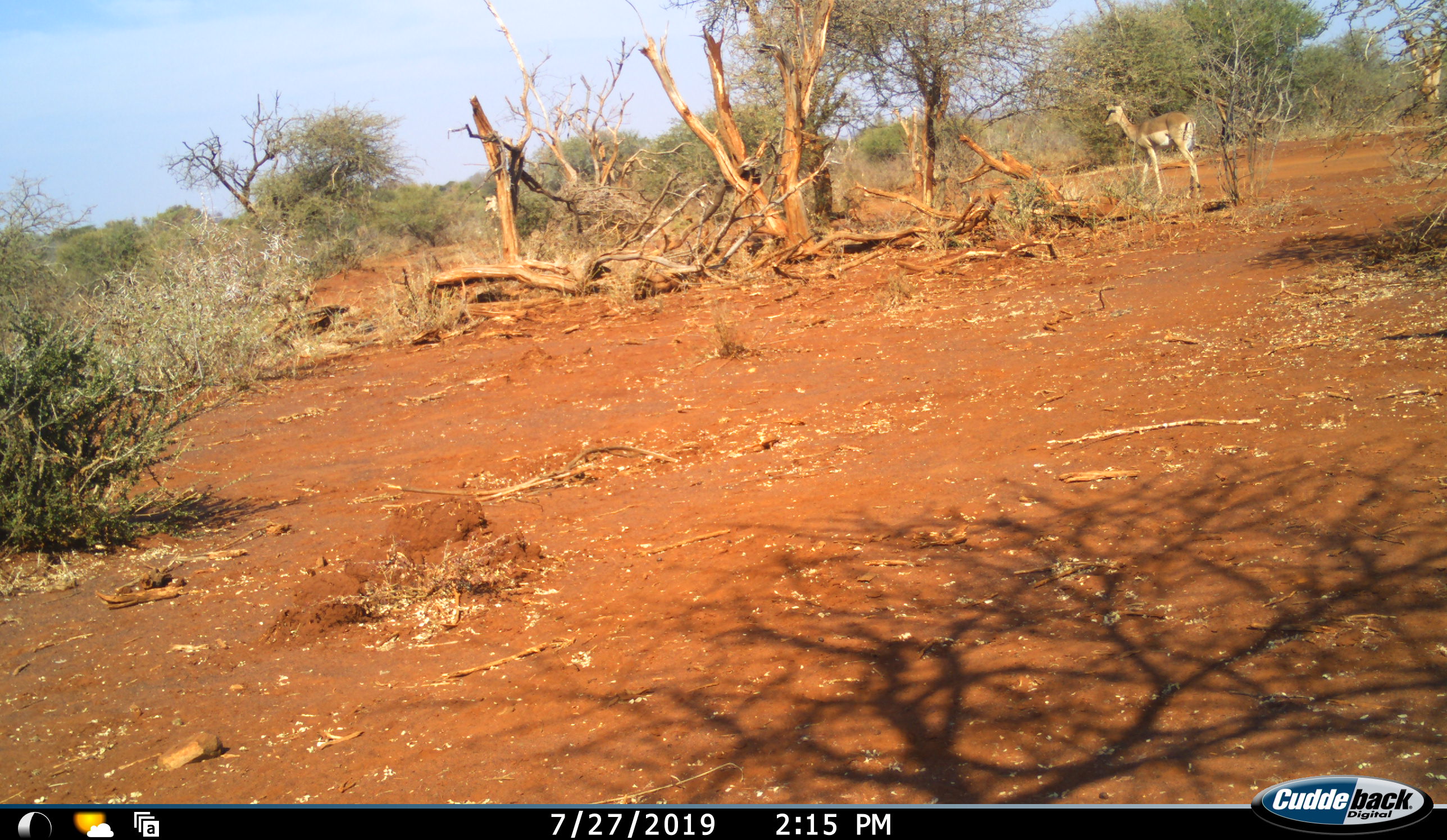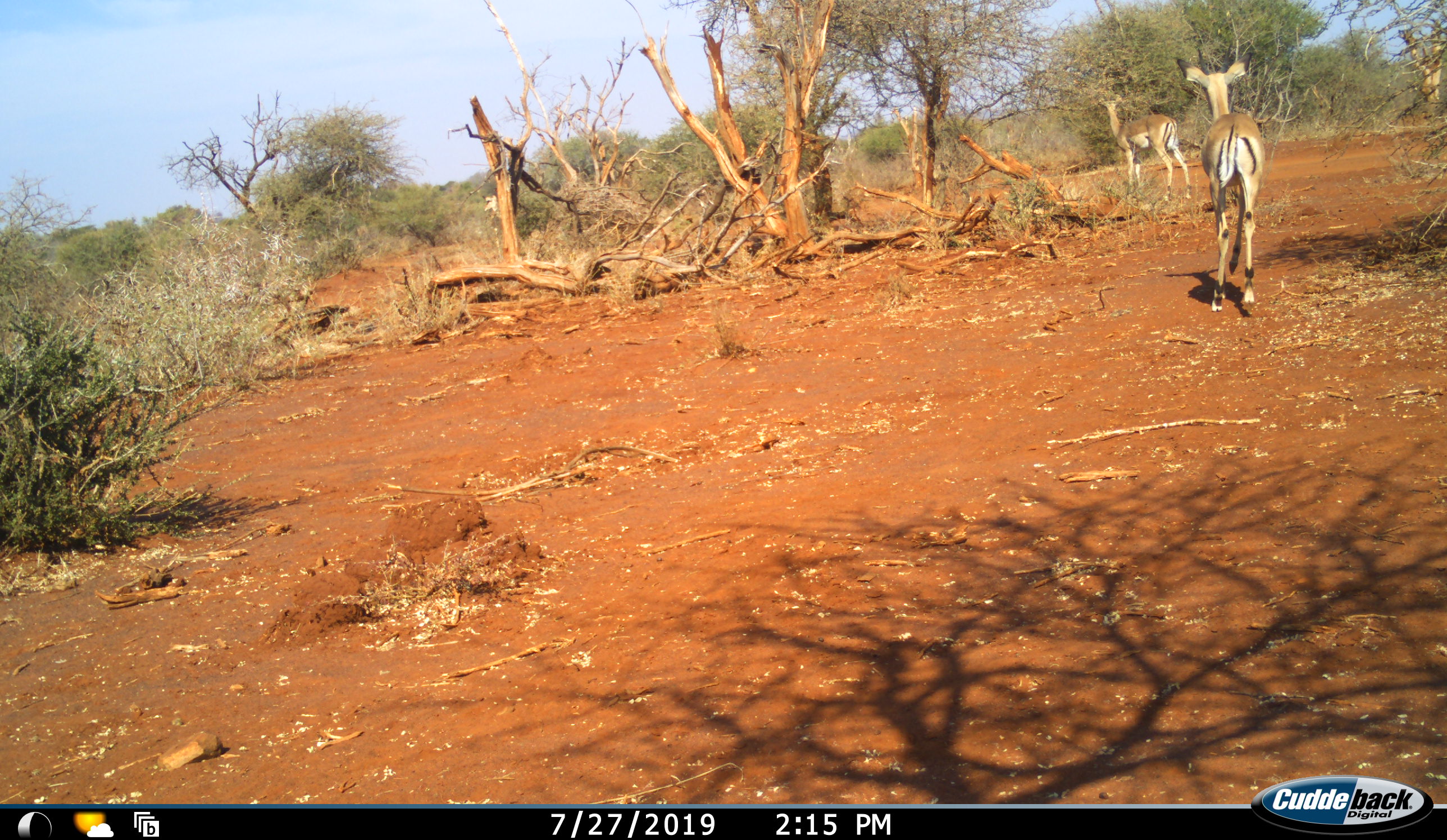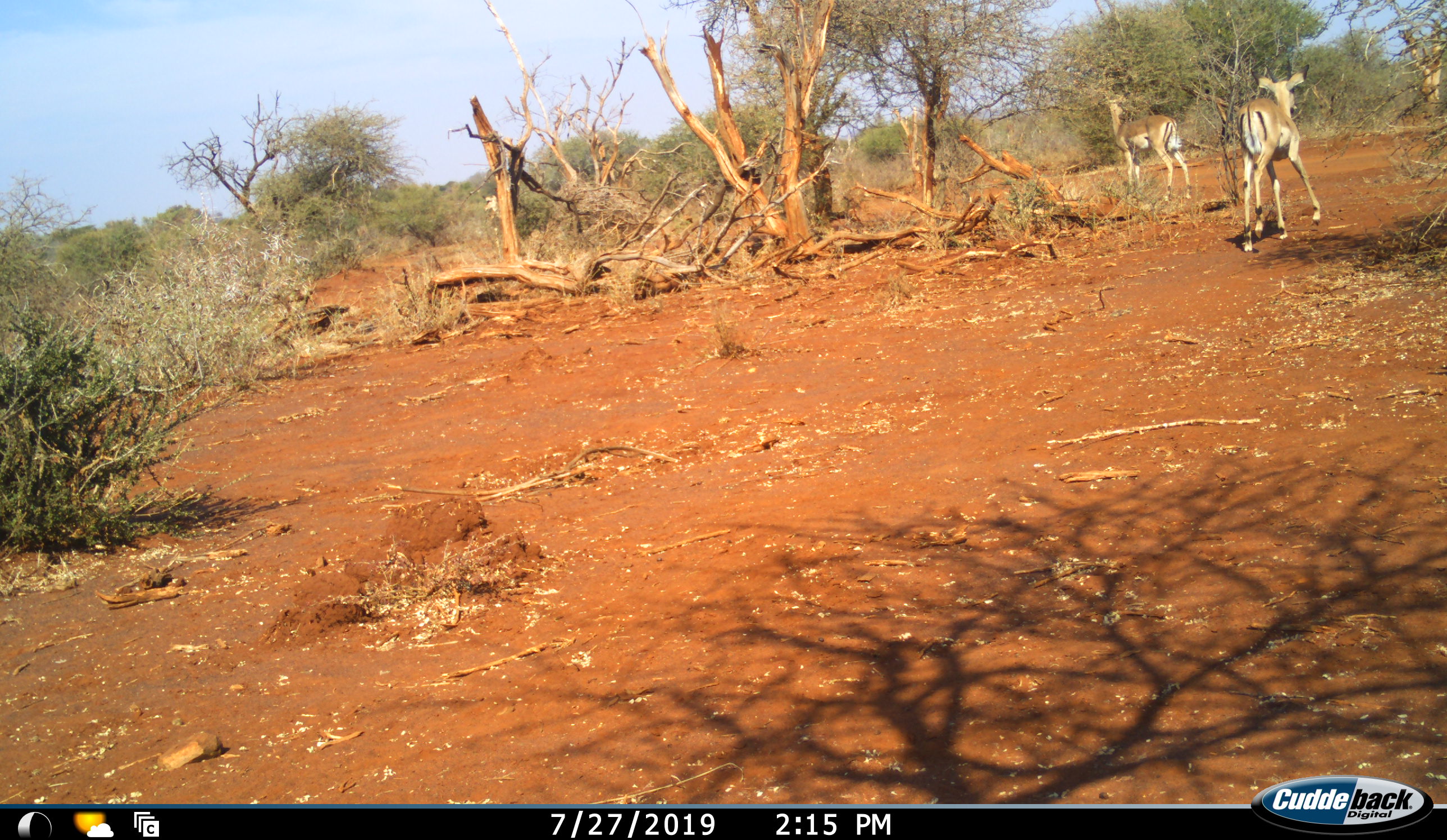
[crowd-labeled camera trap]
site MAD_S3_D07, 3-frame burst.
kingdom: Animalia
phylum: Chordata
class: Mammalia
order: Artiodactyla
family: Bovidae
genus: Aepyceros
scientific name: Aepyceros melampus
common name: impala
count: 2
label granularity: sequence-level